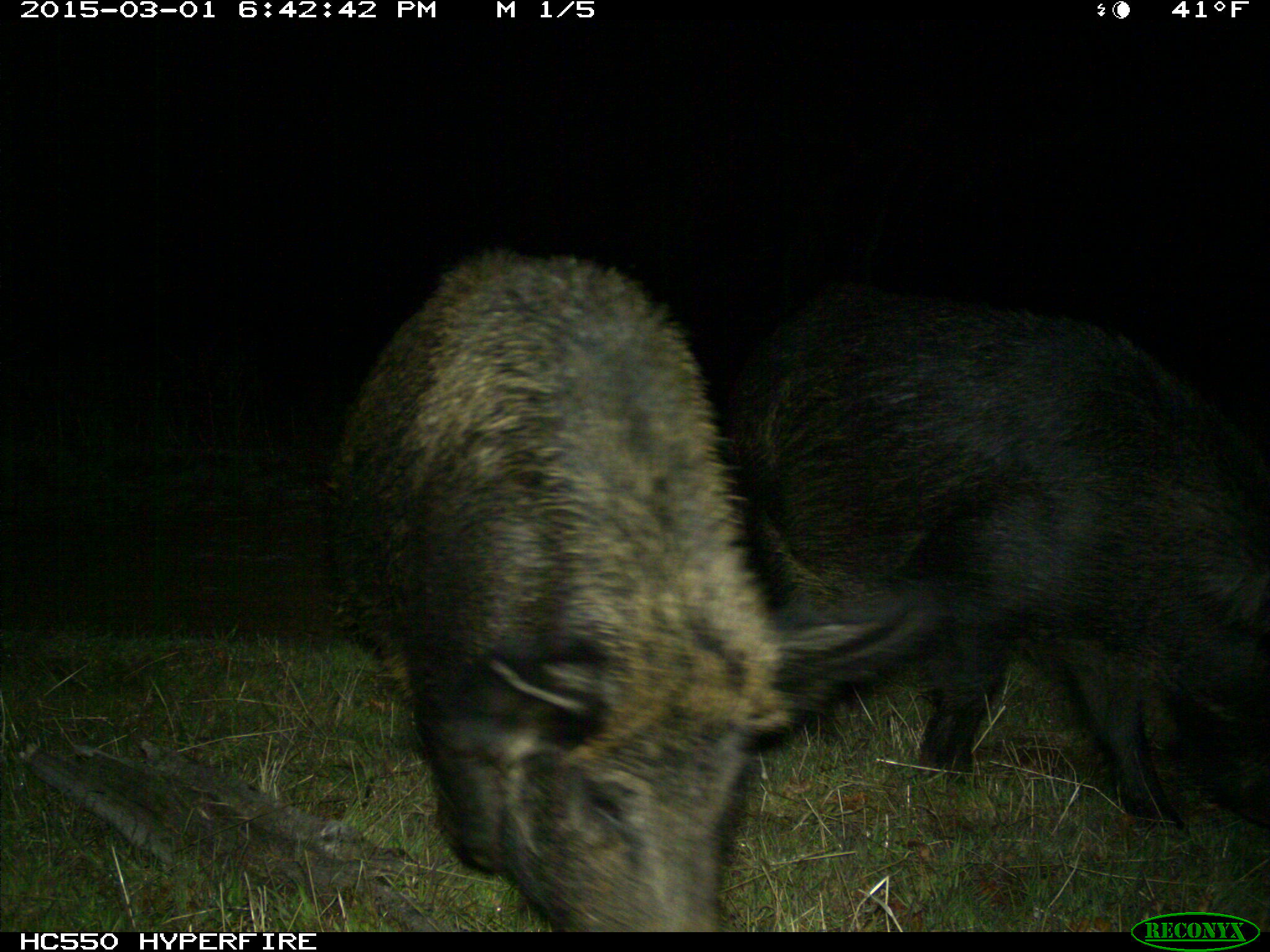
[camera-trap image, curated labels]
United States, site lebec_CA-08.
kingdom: Animalia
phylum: Chordata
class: Mammalia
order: Artiodactyla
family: Suidae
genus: Sus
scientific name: Sus scrofa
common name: wild boar